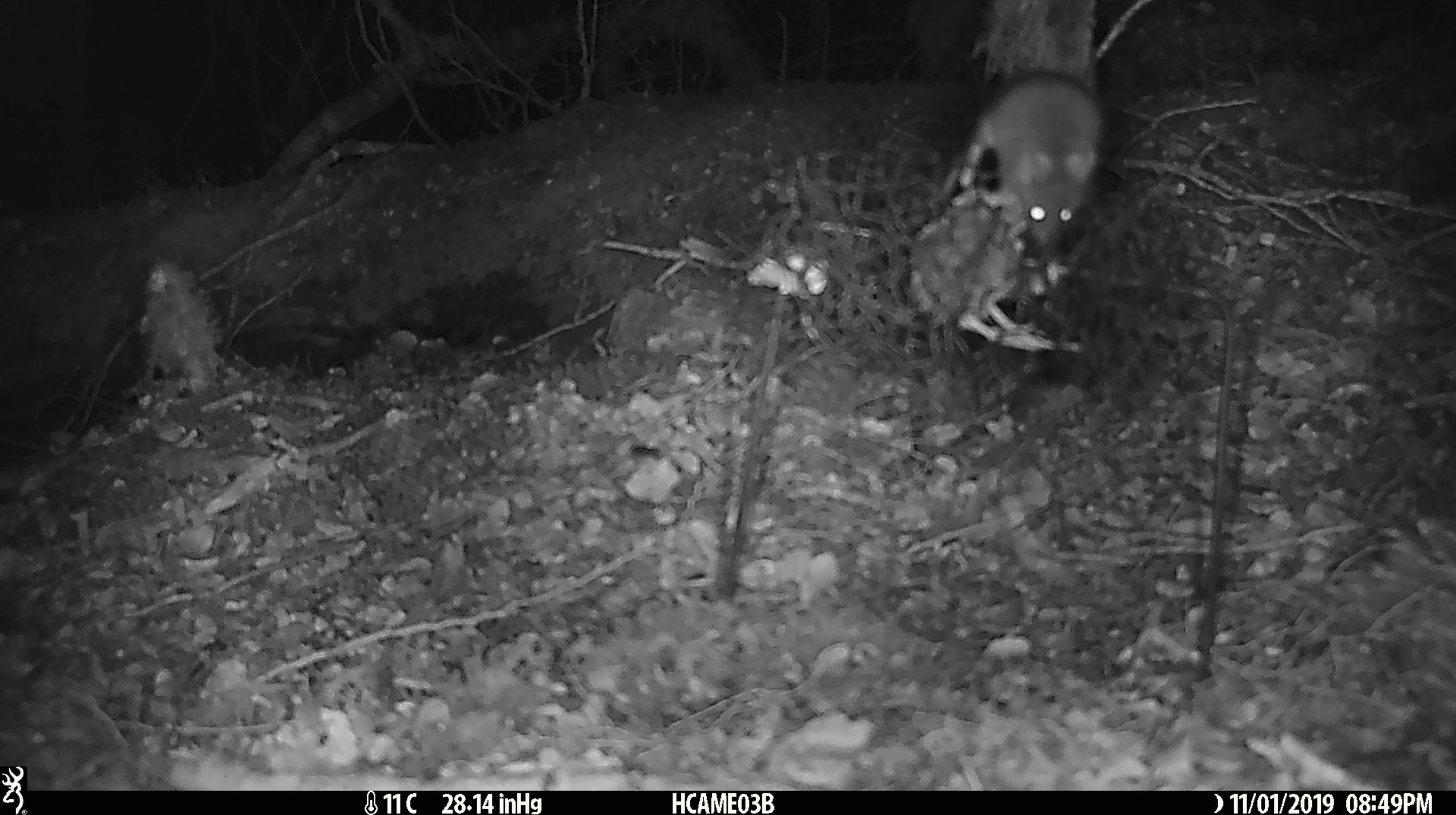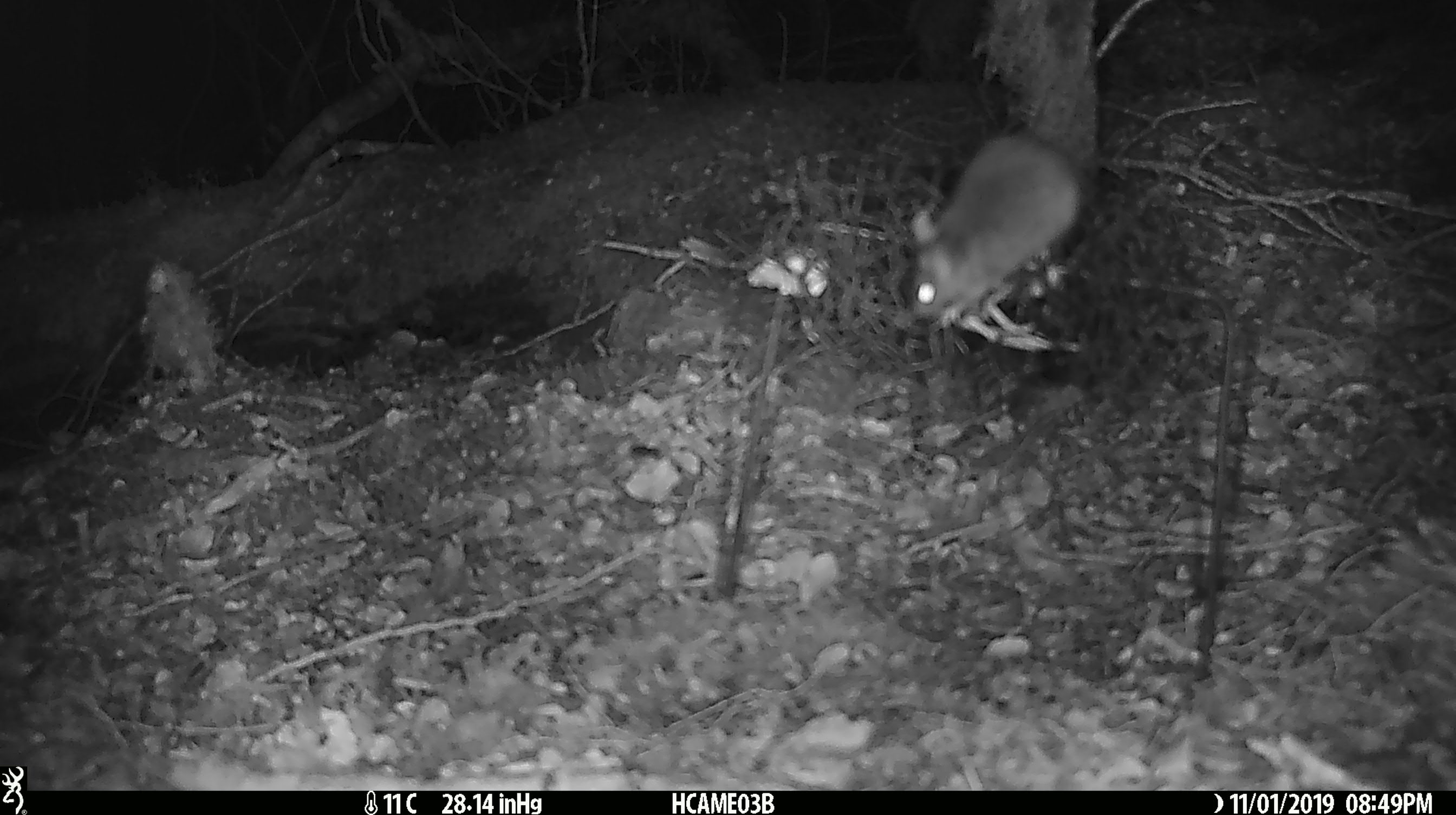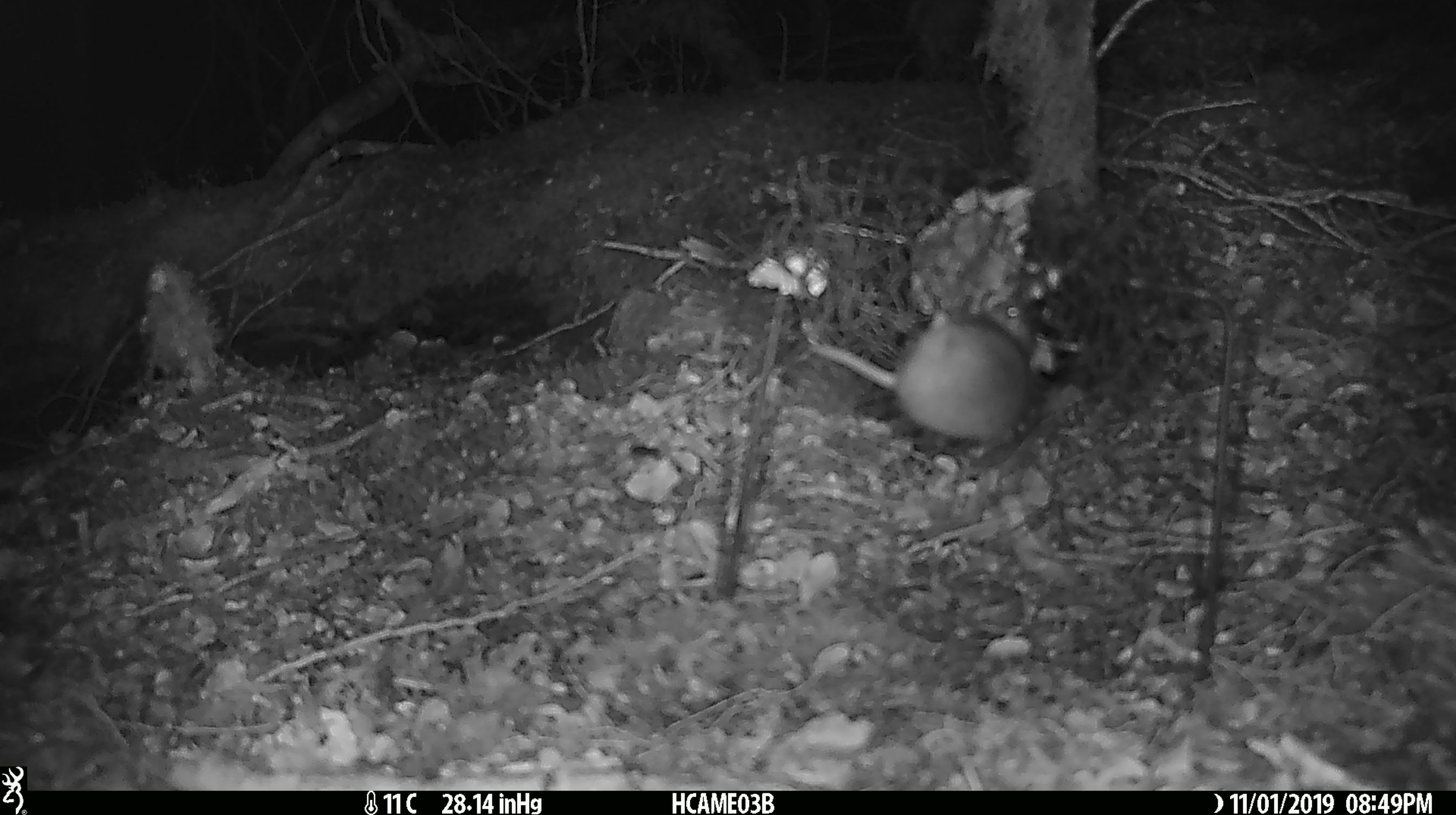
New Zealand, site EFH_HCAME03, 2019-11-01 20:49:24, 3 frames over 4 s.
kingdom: Animalia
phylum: Chordata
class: Mammalia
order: Rodentia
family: Muridae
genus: Mus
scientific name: Mus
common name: mouse